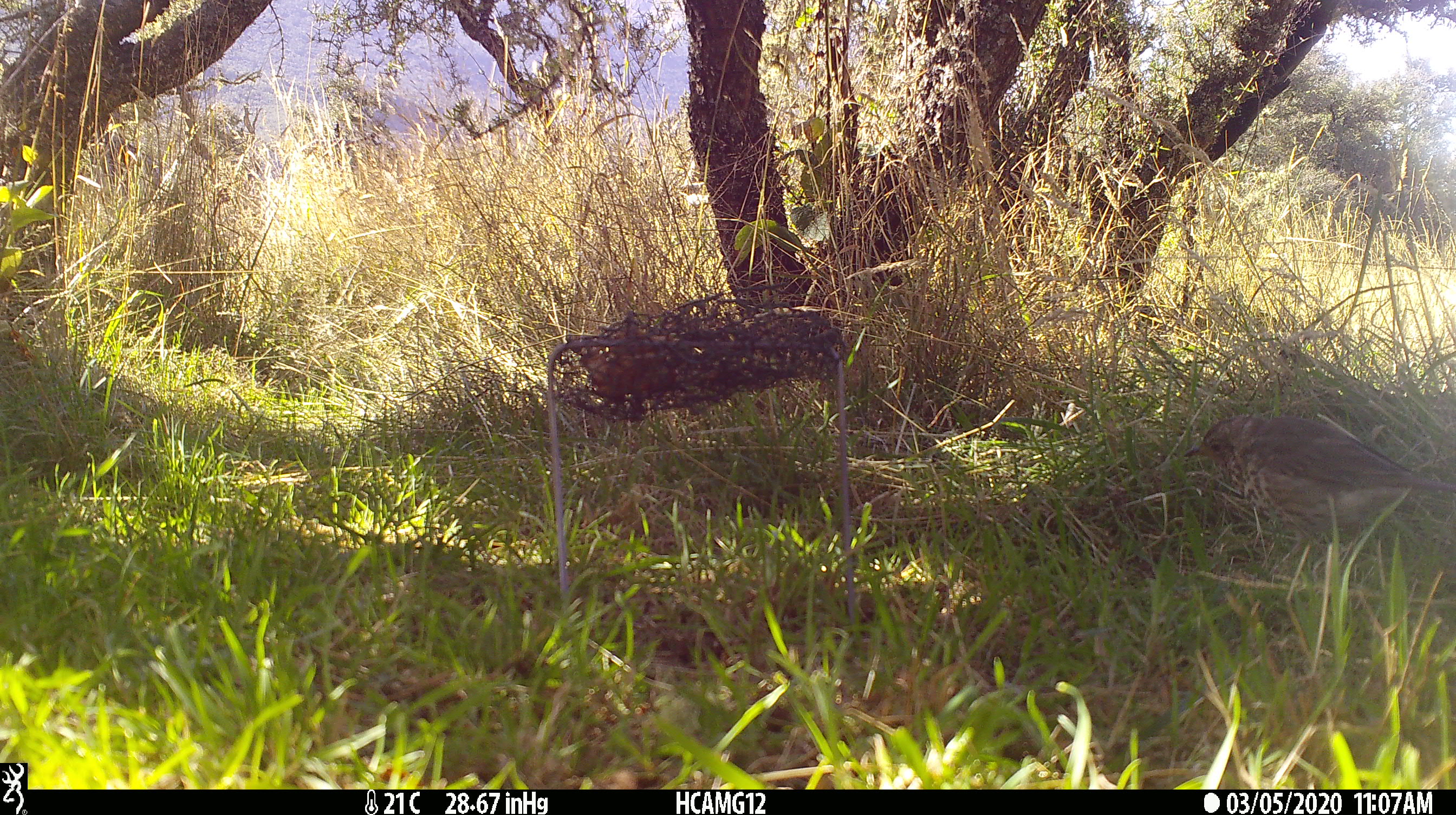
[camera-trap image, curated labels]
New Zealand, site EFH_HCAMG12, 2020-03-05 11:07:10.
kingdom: Animalia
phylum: Chordata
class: Aves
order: Passeriformes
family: Turdidae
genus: Turdus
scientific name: Turdus philomelos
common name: song thrush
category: thrush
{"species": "thrush (song thrush) (Turdus philomelos)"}